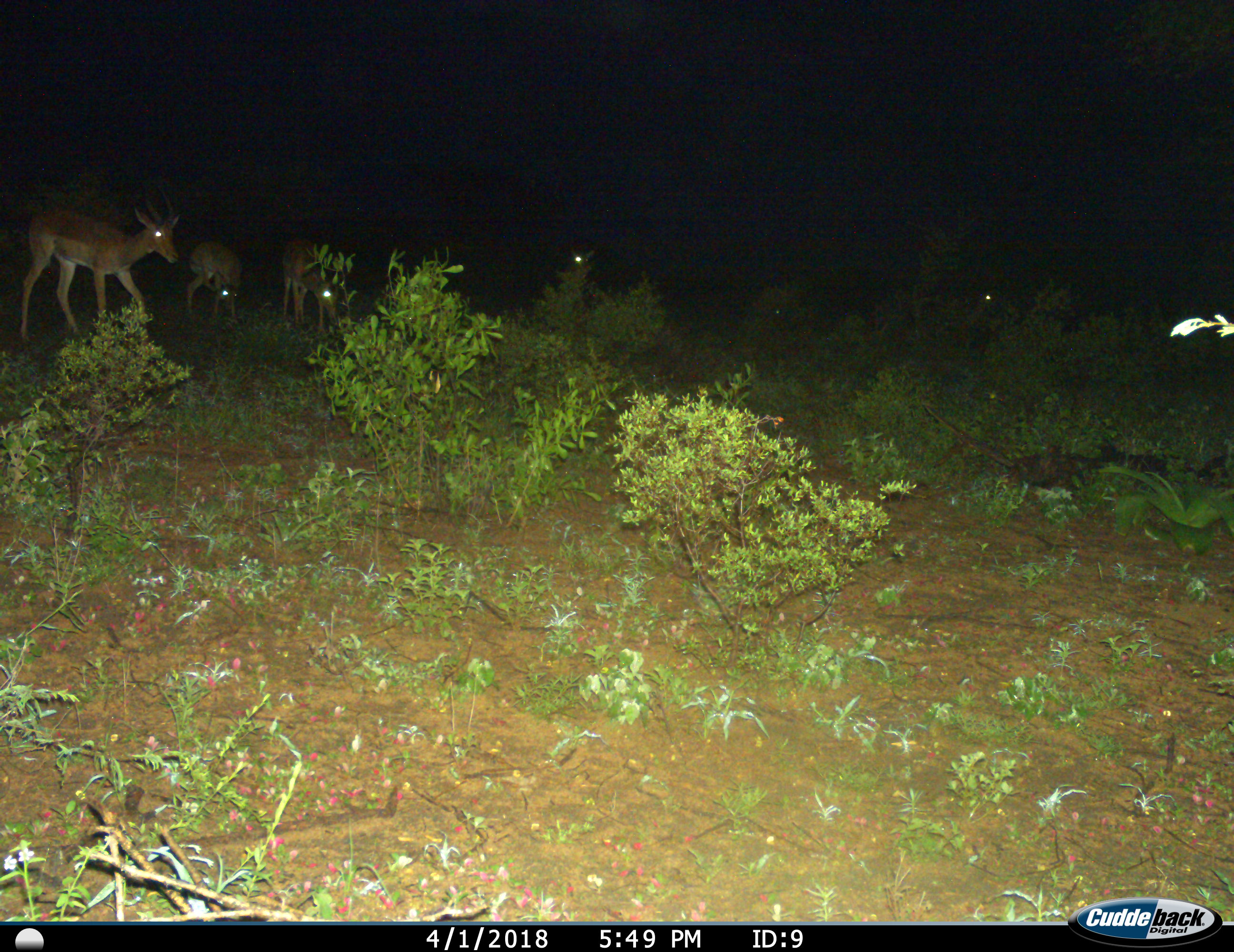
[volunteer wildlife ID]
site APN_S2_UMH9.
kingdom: Animalia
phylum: Chordata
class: Mammalia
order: Artiodactyla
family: Bovidae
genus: Aepyceros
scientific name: Aepyceros melampus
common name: impala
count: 6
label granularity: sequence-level